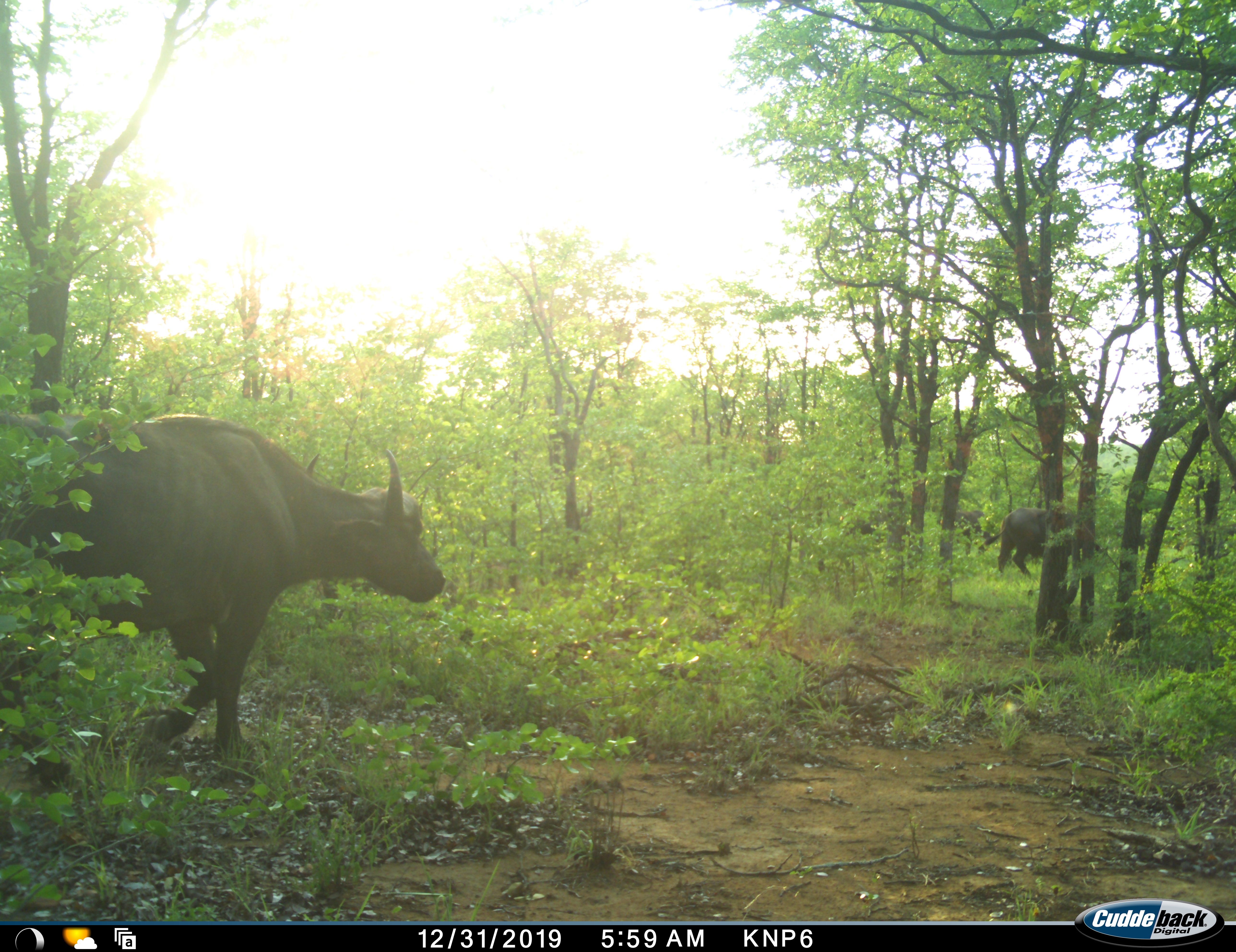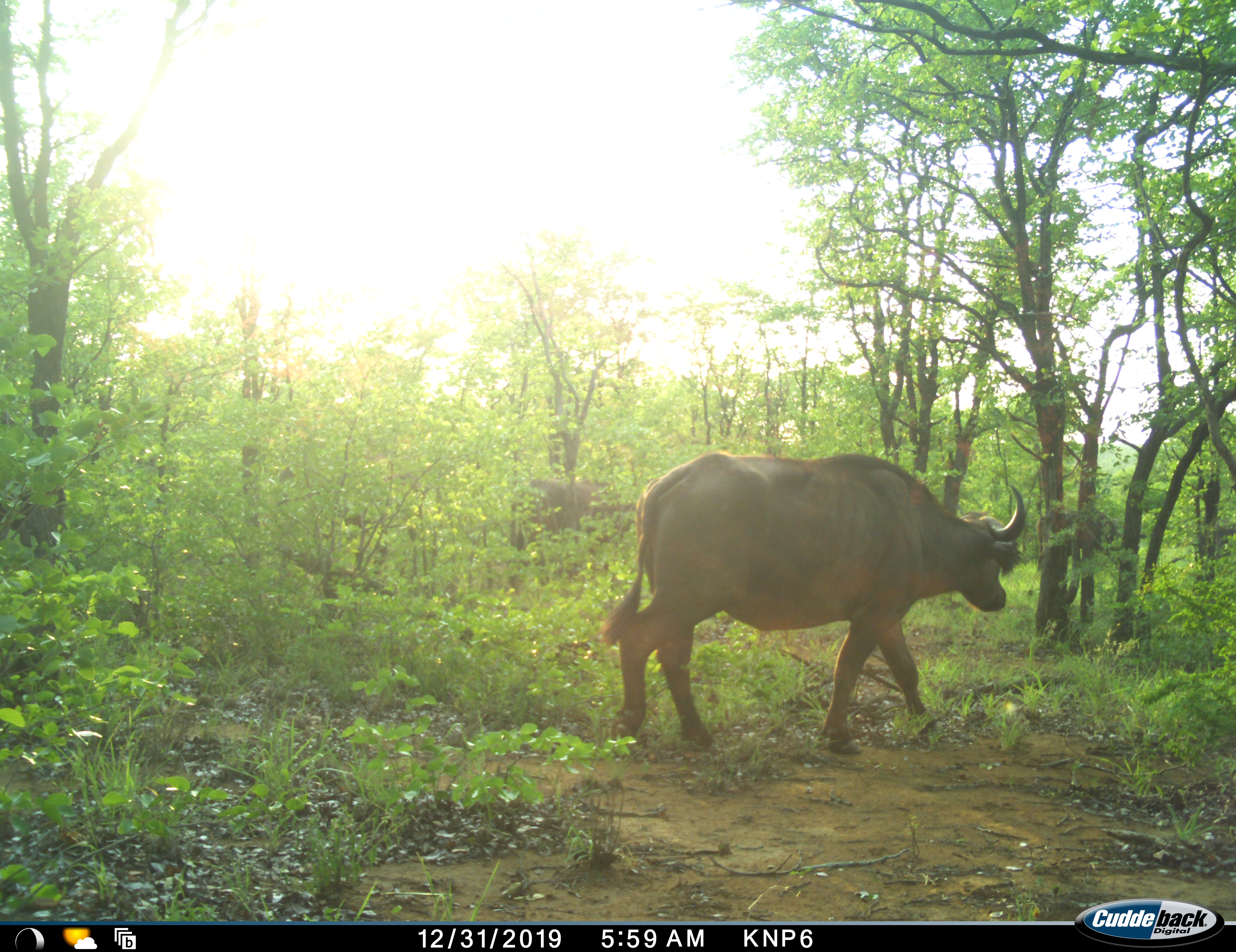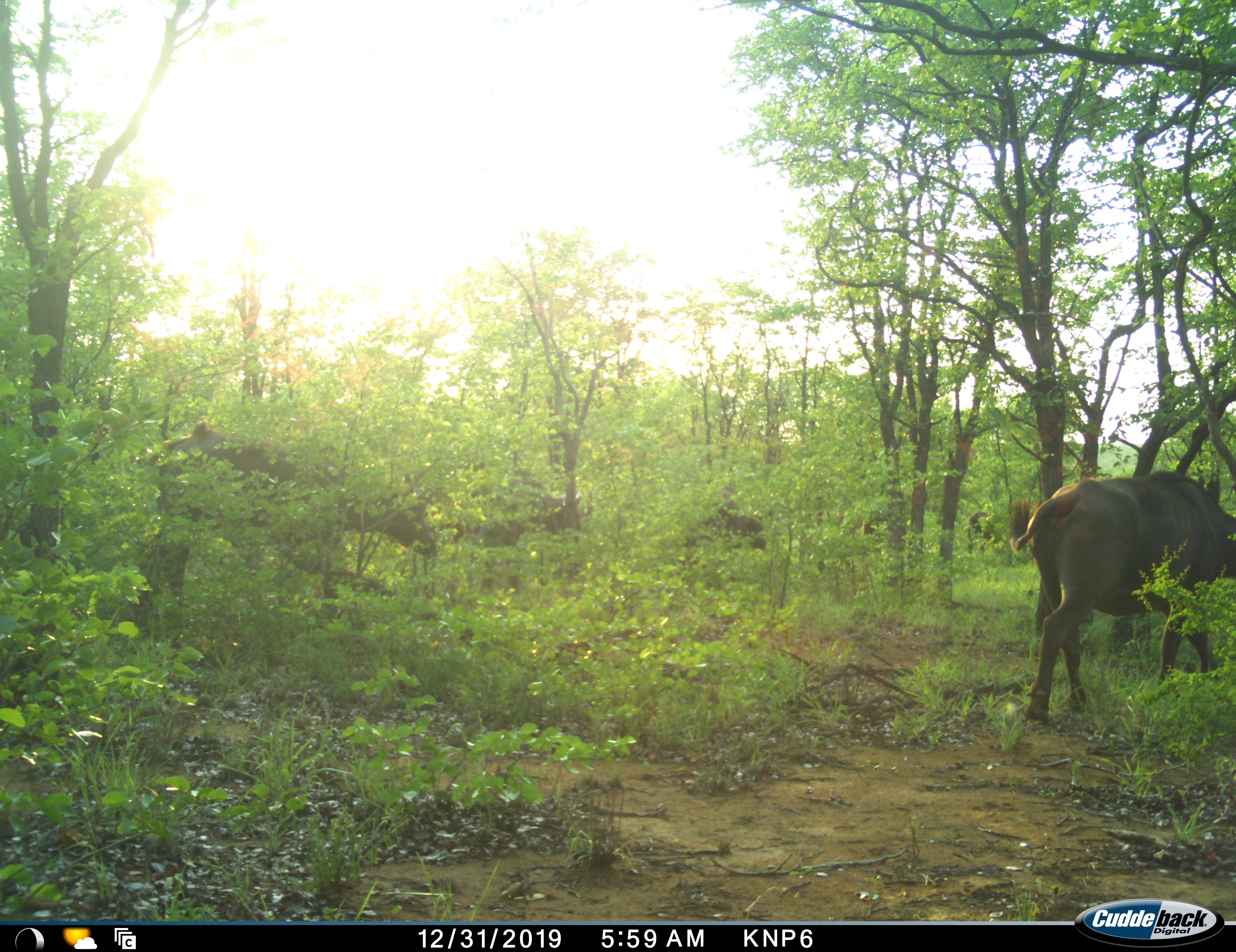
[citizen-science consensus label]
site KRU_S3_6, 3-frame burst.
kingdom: Animalia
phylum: Chordata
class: Mammalia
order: Artiodactyla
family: Bovidae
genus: Syncerus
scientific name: Syncerus caffer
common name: african buffalo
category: buffalo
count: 5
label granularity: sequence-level